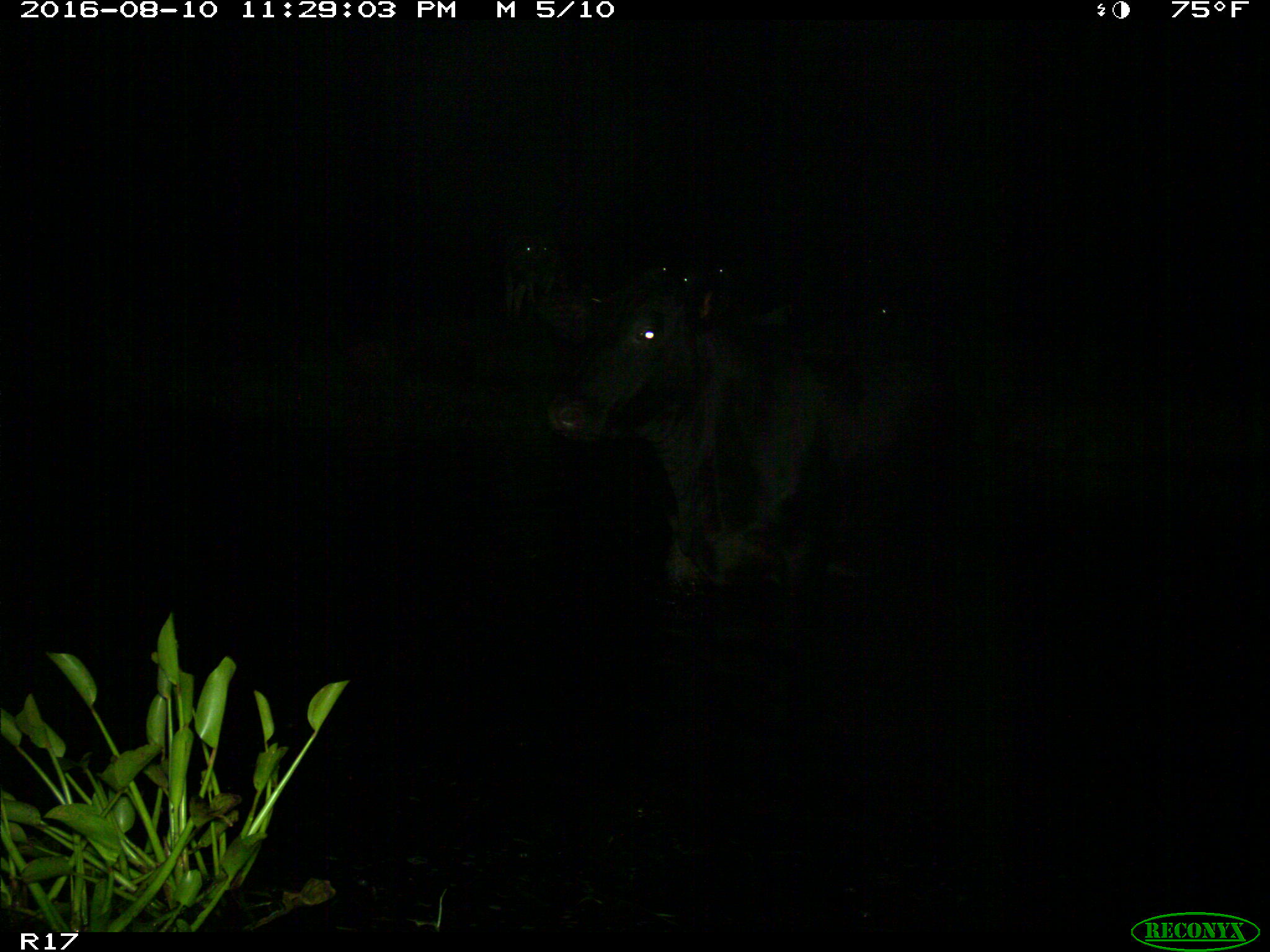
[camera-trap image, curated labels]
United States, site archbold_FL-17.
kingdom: Animalia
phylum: Chordata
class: Mammalia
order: Artiodactyla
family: Bovidae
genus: Bos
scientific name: Bos taurus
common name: domestic cow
Bos taurus (domestic cow).